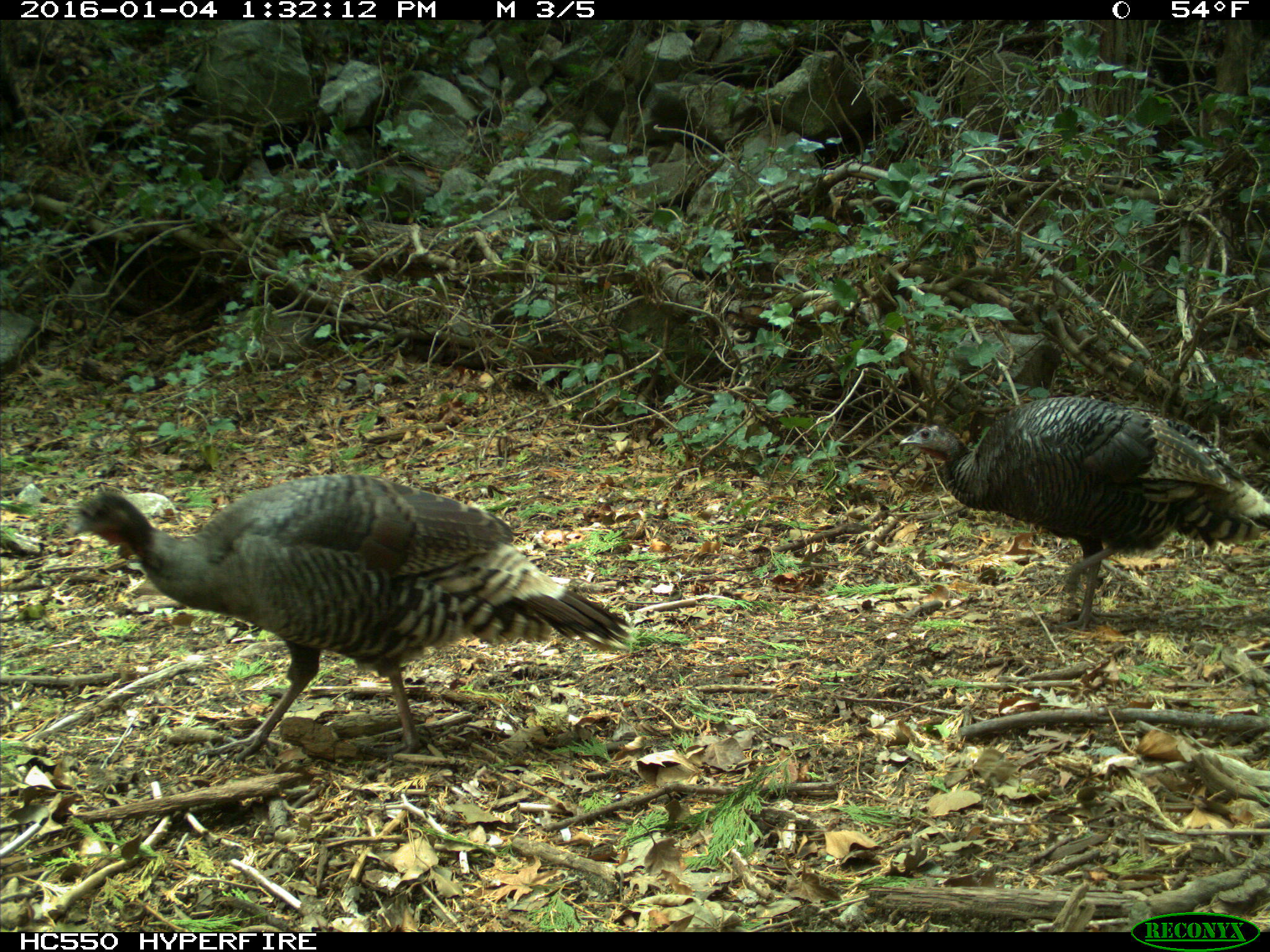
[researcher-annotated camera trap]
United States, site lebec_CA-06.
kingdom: Animalia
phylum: Chordata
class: Aves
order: Galliformes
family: Phasianidae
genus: Meleagris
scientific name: Meleagris gallopavo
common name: wild turkey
Meleagris gallopavo (wild turkey).